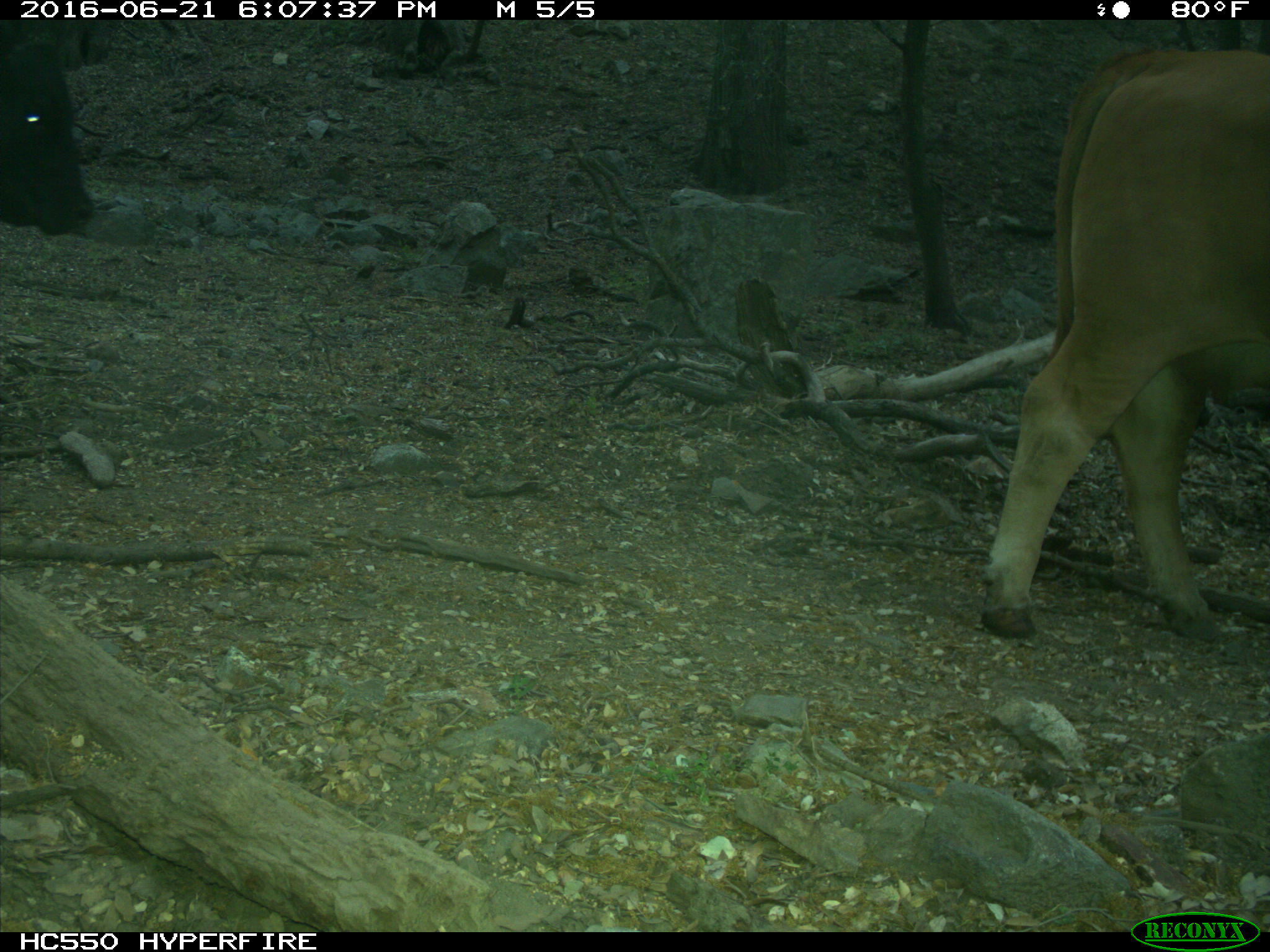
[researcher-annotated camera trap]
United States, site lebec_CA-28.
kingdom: Animalia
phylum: Chordata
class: Mammalia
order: Artiodactyla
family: Bovidae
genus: Bos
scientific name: Bos taurus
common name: domestic cow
Bos taurus (domestic cow).